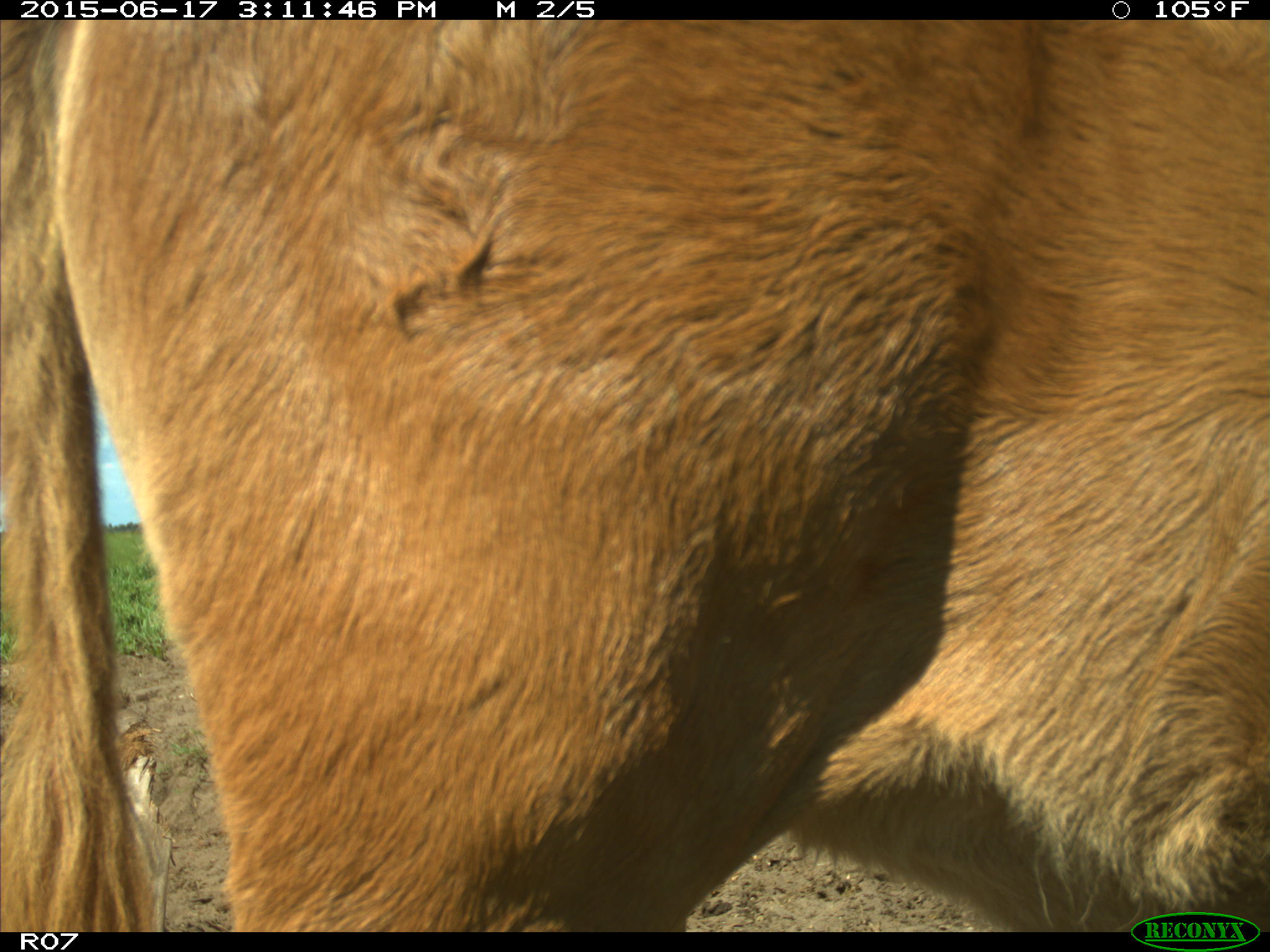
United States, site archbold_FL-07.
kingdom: Animalia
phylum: Chordata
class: Mammalia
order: Artiodactyla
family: Bovidae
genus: Bos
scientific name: Bos taurus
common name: domestic cow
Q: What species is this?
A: Bos taurus (domestic cow).